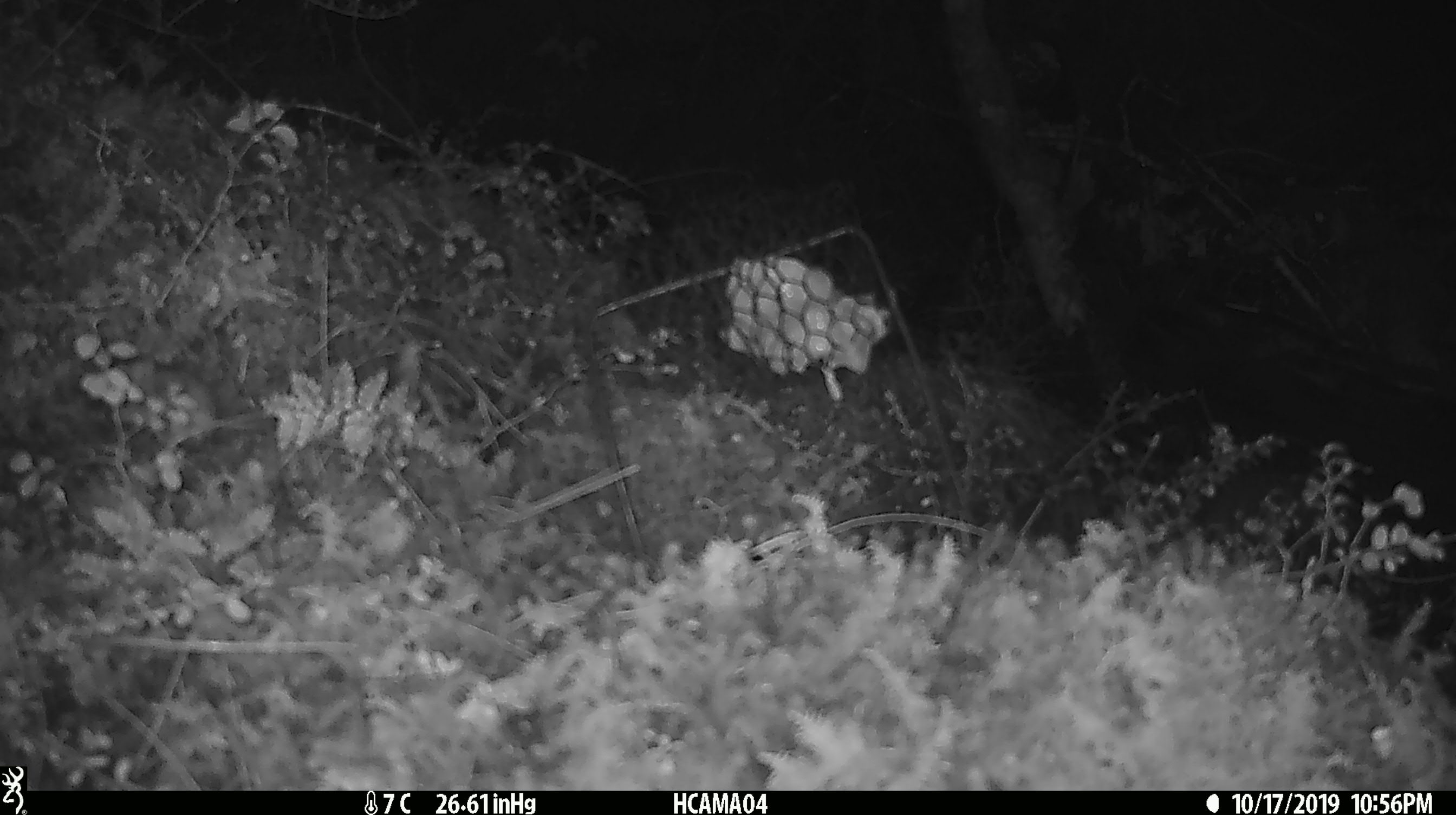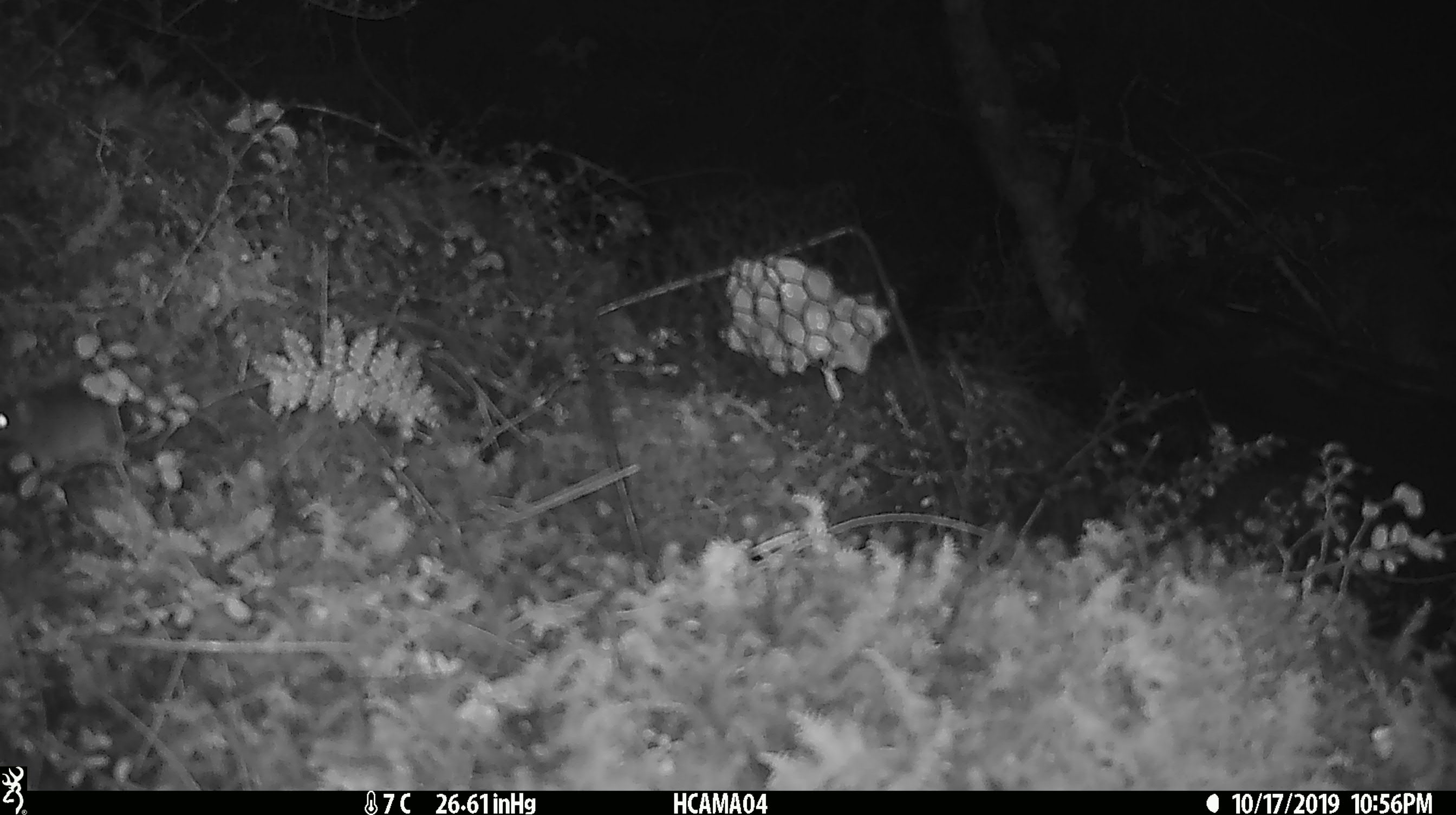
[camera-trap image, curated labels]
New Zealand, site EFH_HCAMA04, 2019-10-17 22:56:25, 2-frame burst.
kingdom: Animalia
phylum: Chordata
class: Mammalia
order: Rodentia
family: Muridae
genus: Mus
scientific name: Mus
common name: mouse